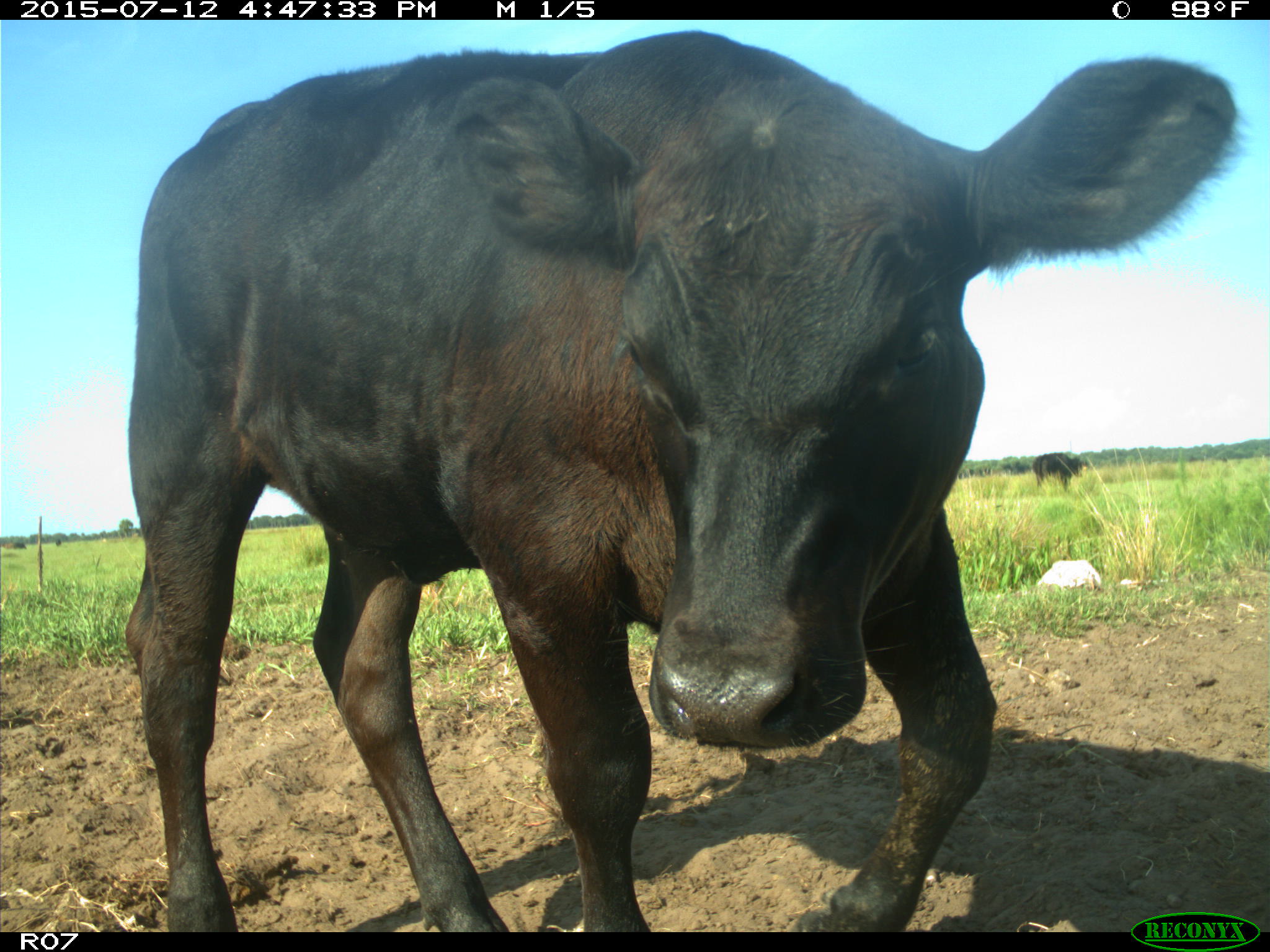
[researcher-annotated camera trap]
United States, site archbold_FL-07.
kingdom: Animalia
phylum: Chordata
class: Mammalia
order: Artiodactyla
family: Bovidae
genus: Bos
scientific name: Bos taurus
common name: domestic cow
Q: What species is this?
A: Bos taurus (domestic cow).